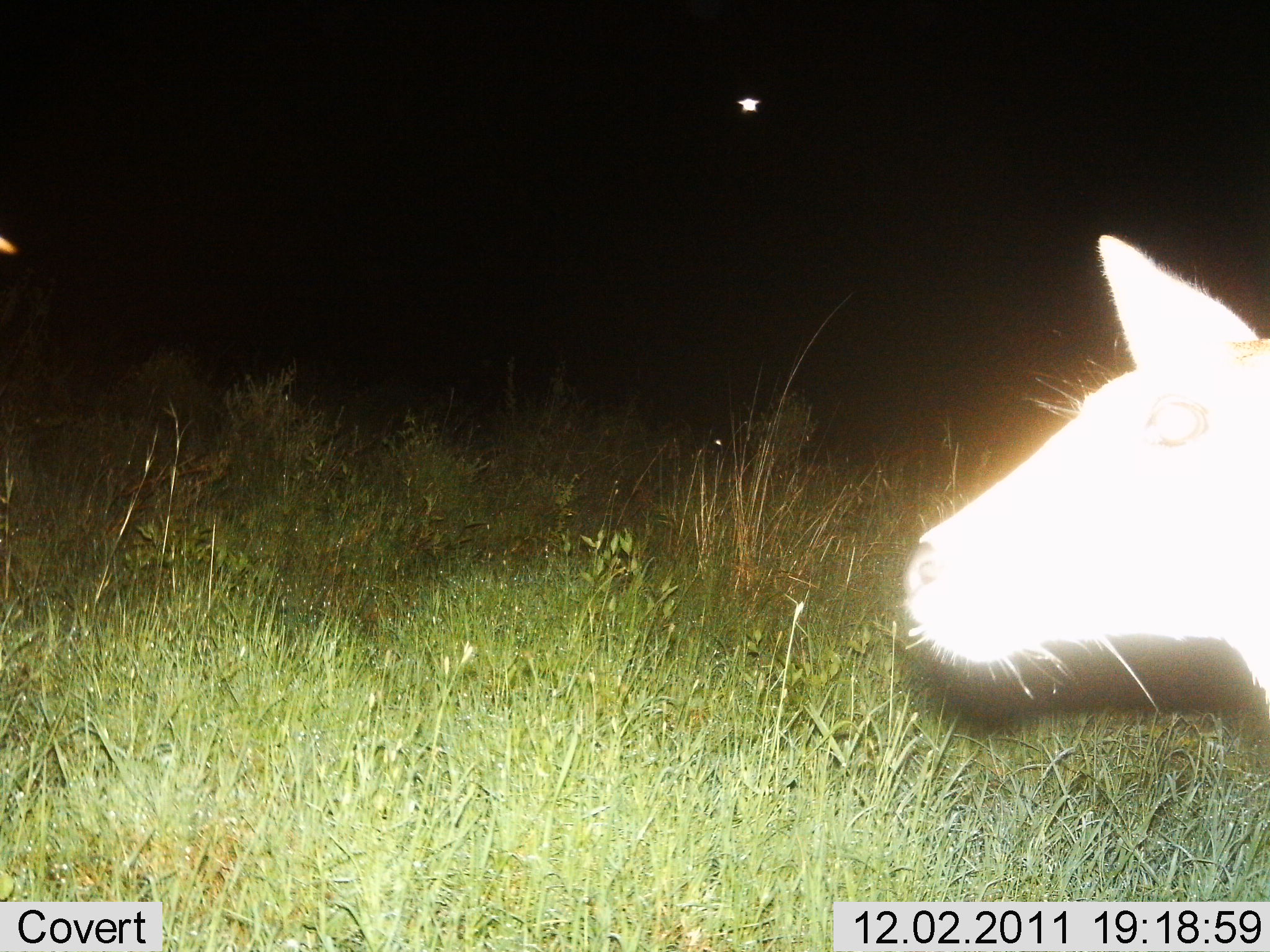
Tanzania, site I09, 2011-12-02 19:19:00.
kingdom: Animalia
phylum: Chordata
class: Mammalia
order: Artiodactyla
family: Bovidae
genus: Redunca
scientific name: Redunca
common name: reedbuck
Reedbuck (Redunca), count 1. Behavior (volunteer vote fractions): standing 100%, resting 0%, moving 0%, interacting 0%. Young present (vote fraction): 0%. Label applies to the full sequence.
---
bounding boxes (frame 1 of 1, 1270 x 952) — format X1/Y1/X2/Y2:
animal: 893/227/1270/749